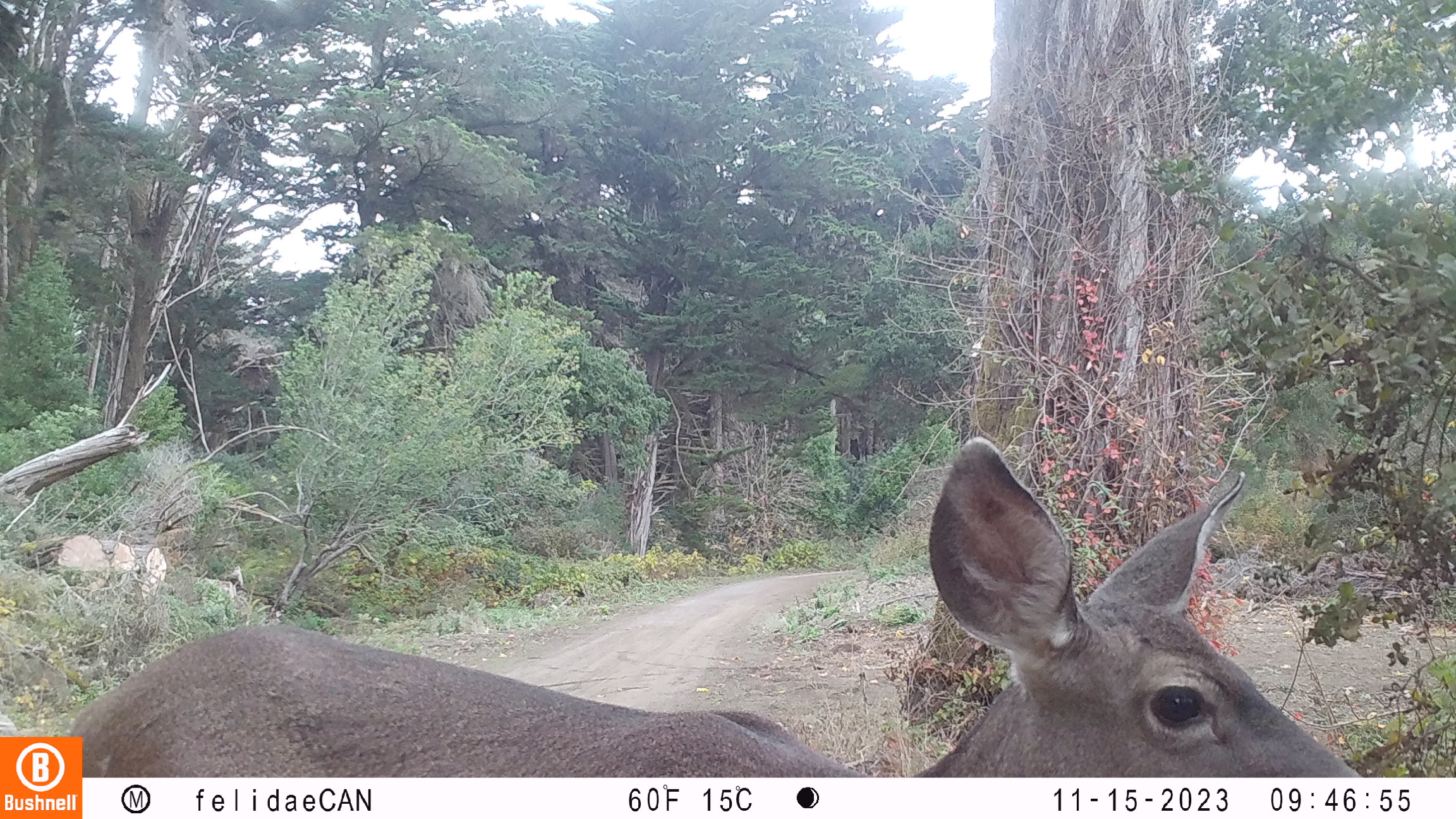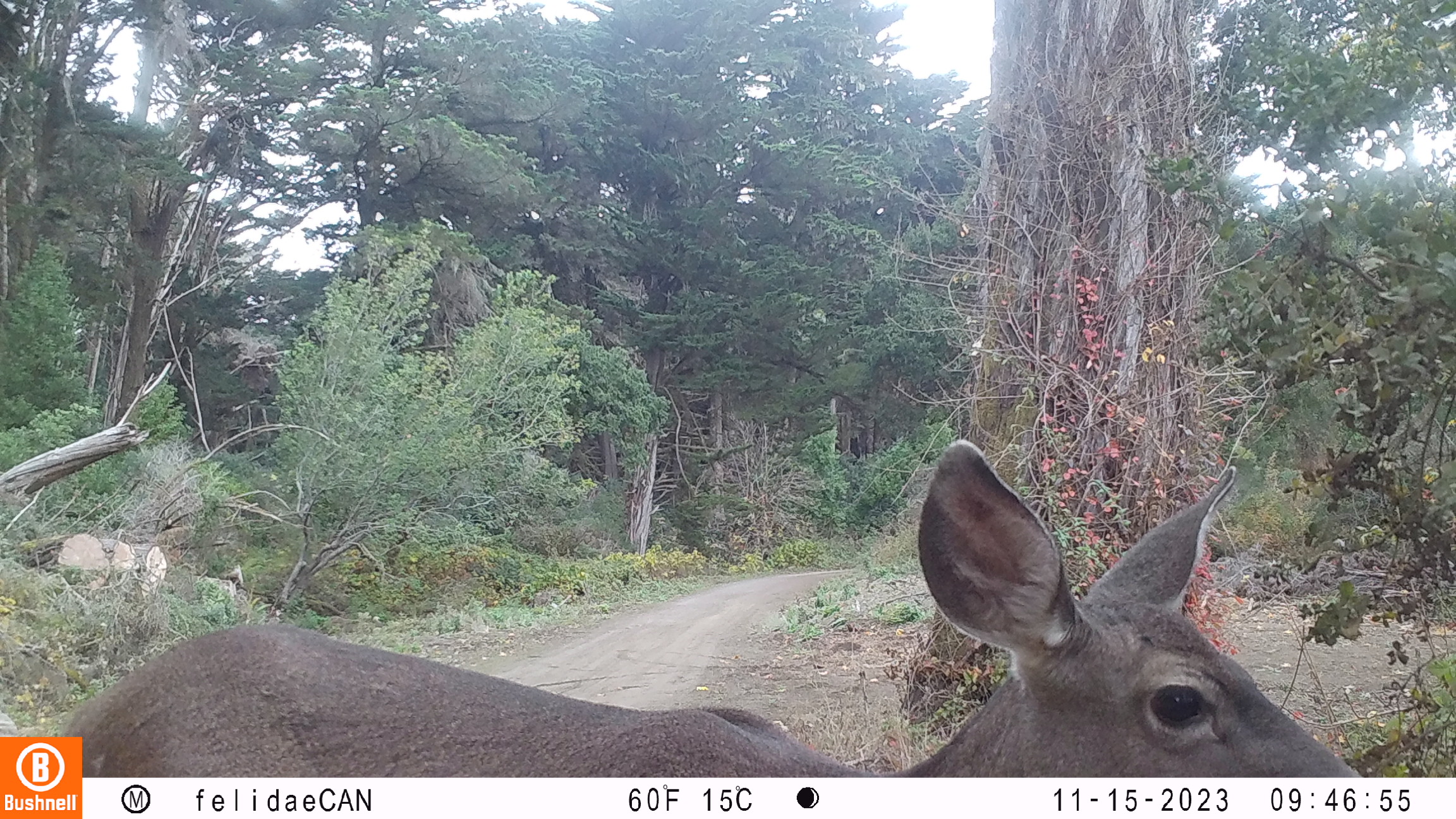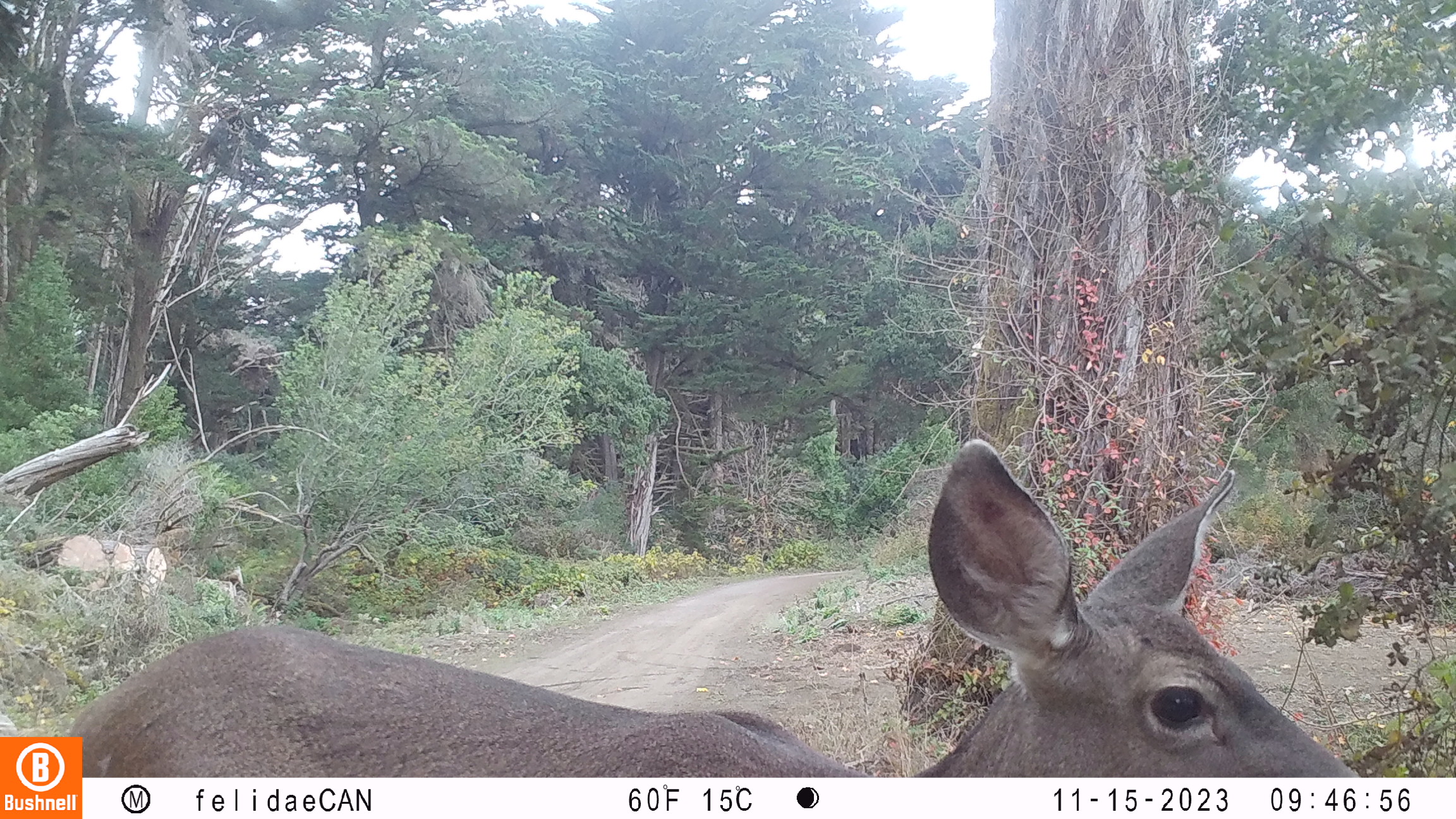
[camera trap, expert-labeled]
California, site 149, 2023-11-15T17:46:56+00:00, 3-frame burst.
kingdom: Animalia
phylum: Chordata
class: Mammalia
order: Artiodactyla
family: Cervidae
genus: Odocoileus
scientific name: Odocoileus hemionus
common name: mule deer